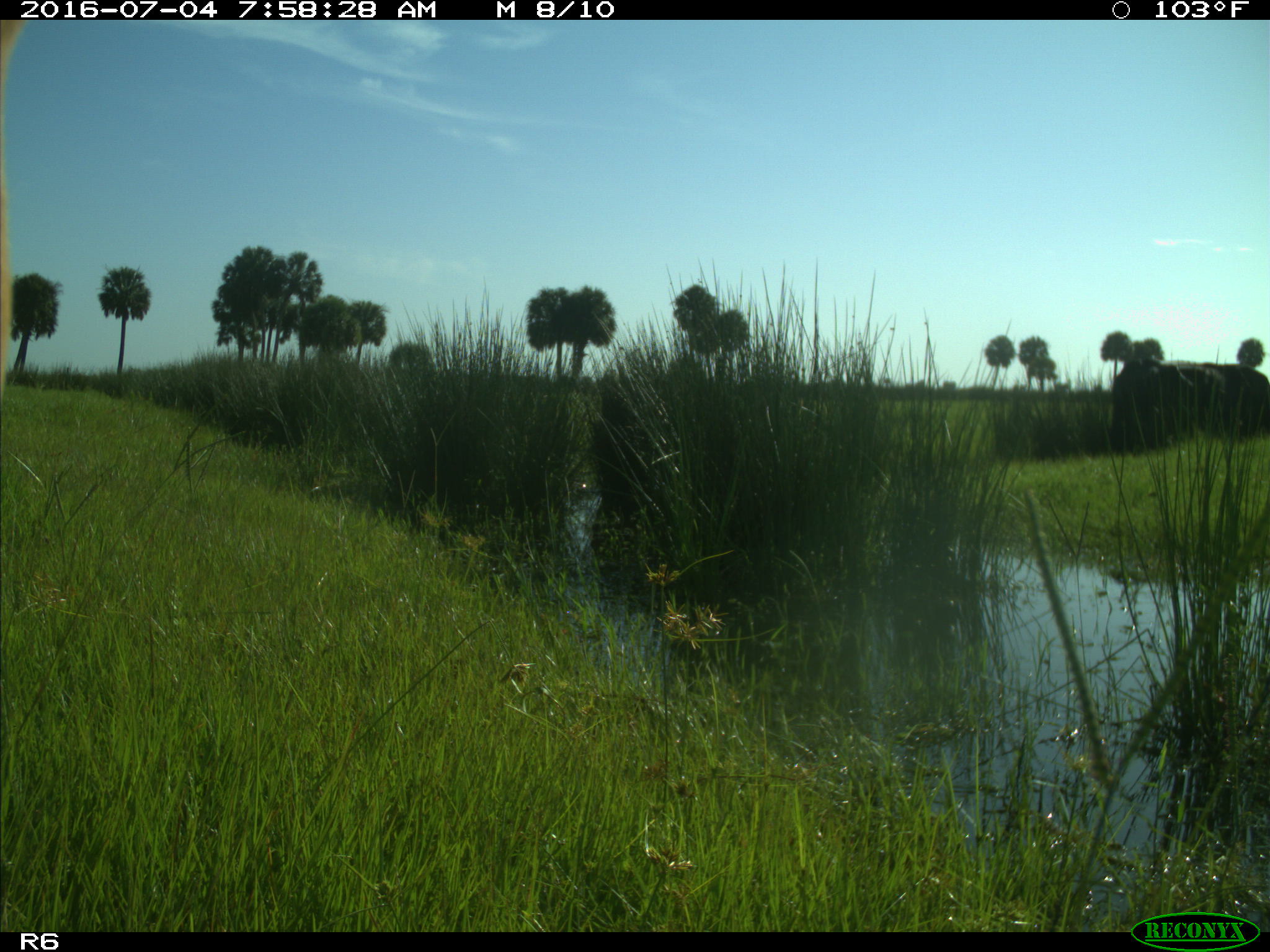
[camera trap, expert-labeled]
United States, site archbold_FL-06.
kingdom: Animalia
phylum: Chordata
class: Mammalia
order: Artiodactyla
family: Bovidae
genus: Bos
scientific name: Bos taurus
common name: domestic cow